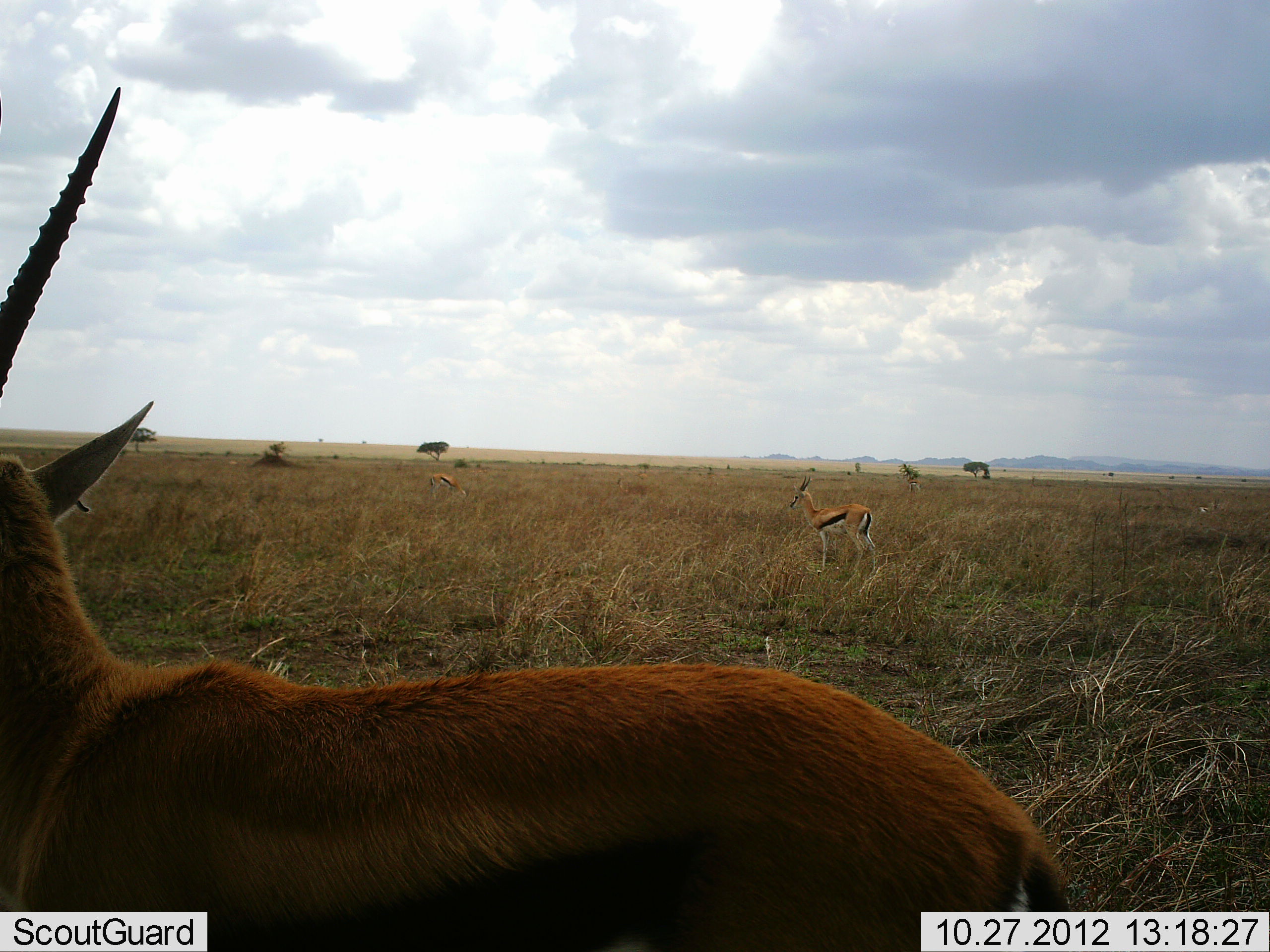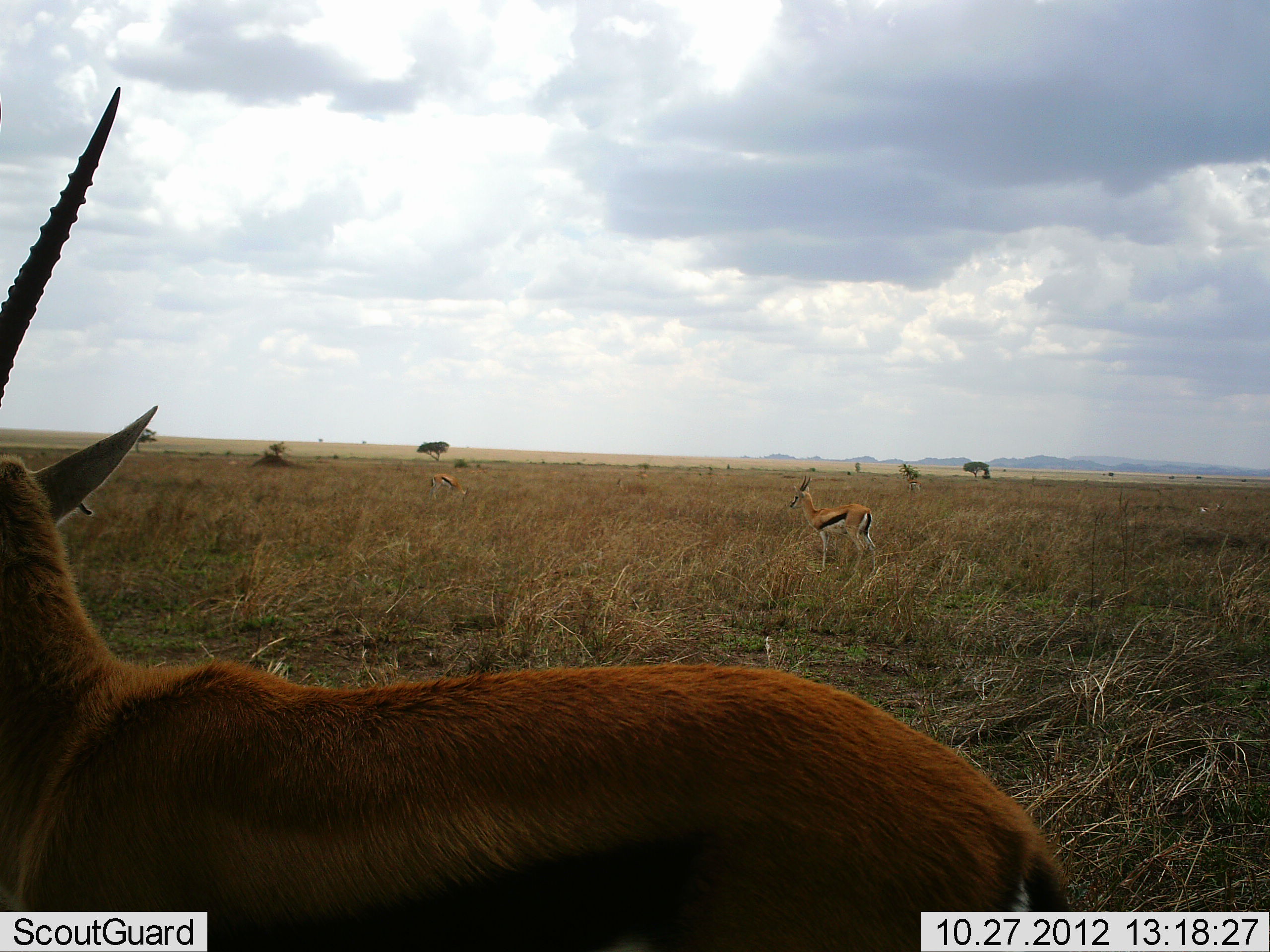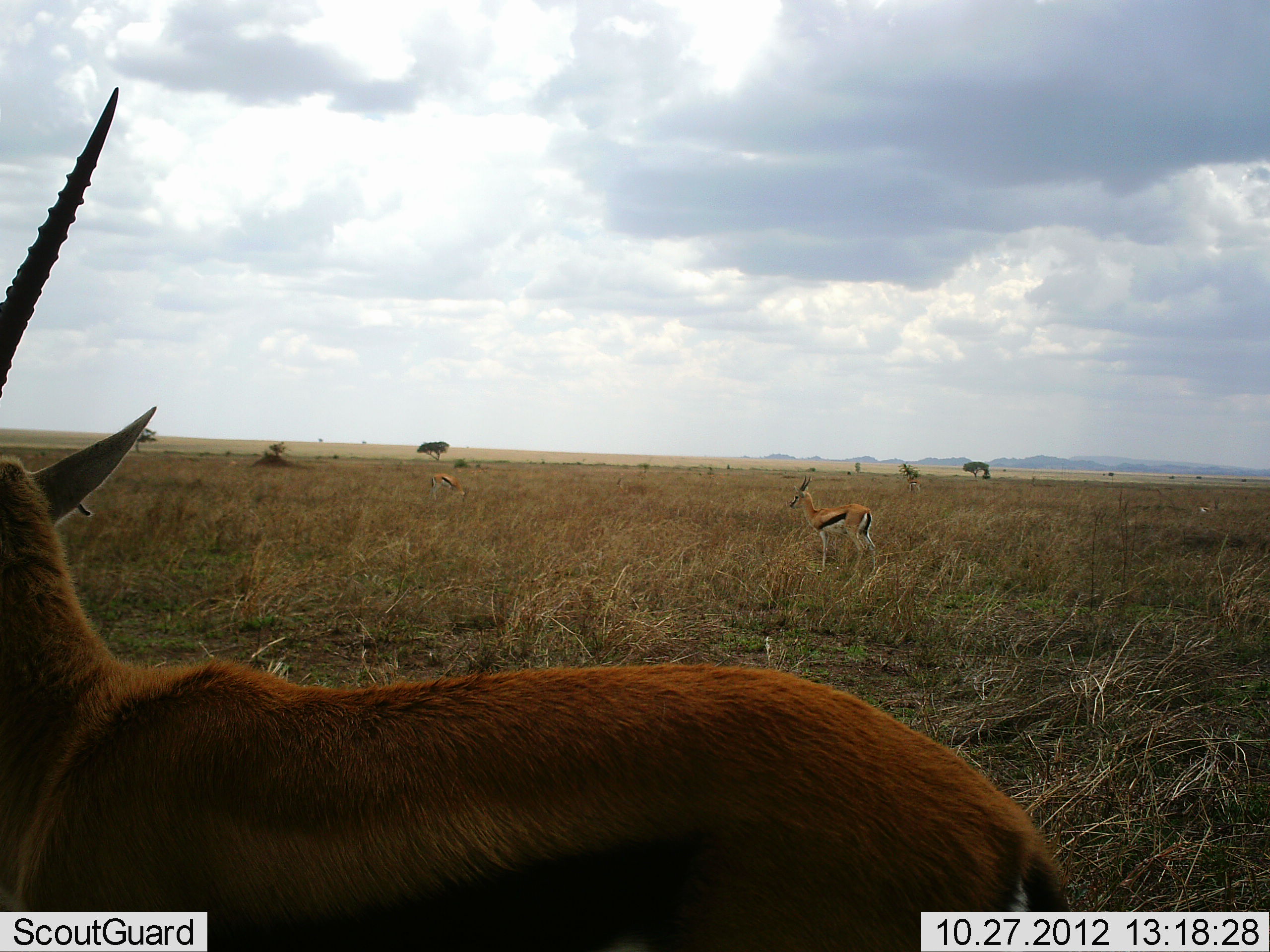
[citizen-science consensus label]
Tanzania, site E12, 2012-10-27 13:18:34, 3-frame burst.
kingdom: Animalia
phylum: Chordata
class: Mammalia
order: Artiodactyla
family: Bovidae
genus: Eudorcas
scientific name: Eudorcas thomsonii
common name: thomson's gazelle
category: gazellethomsons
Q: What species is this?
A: Gazellethomsons (thomson's gazelle) (Eudorcas thomsonii).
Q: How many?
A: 2.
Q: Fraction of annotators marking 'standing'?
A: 100%.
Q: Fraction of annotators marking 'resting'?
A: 0%.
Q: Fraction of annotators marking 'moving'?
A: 0%.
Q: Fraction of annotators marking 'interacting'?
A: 0%.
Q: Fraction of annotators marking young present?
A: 0%.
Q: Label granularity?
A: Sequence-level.